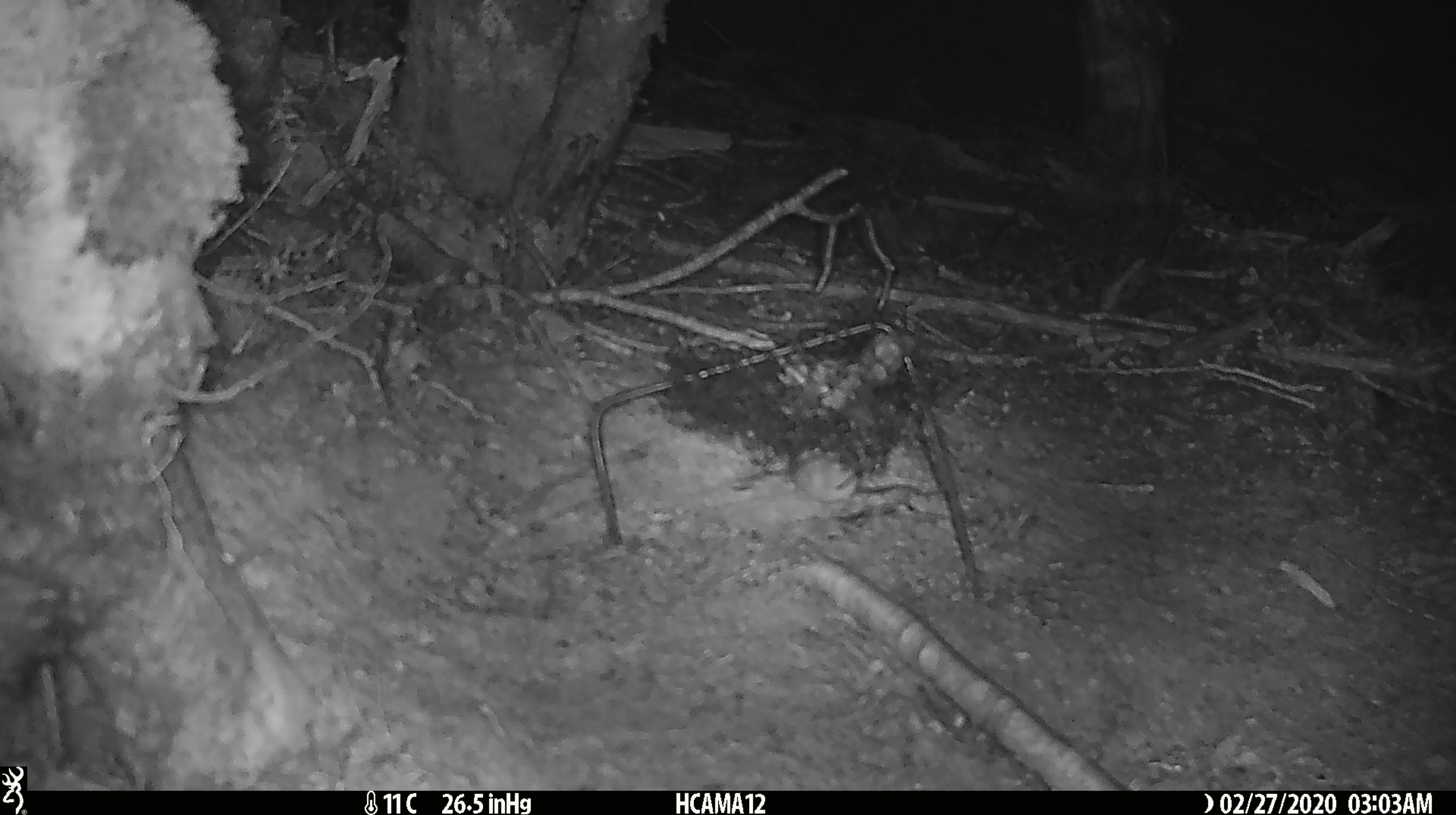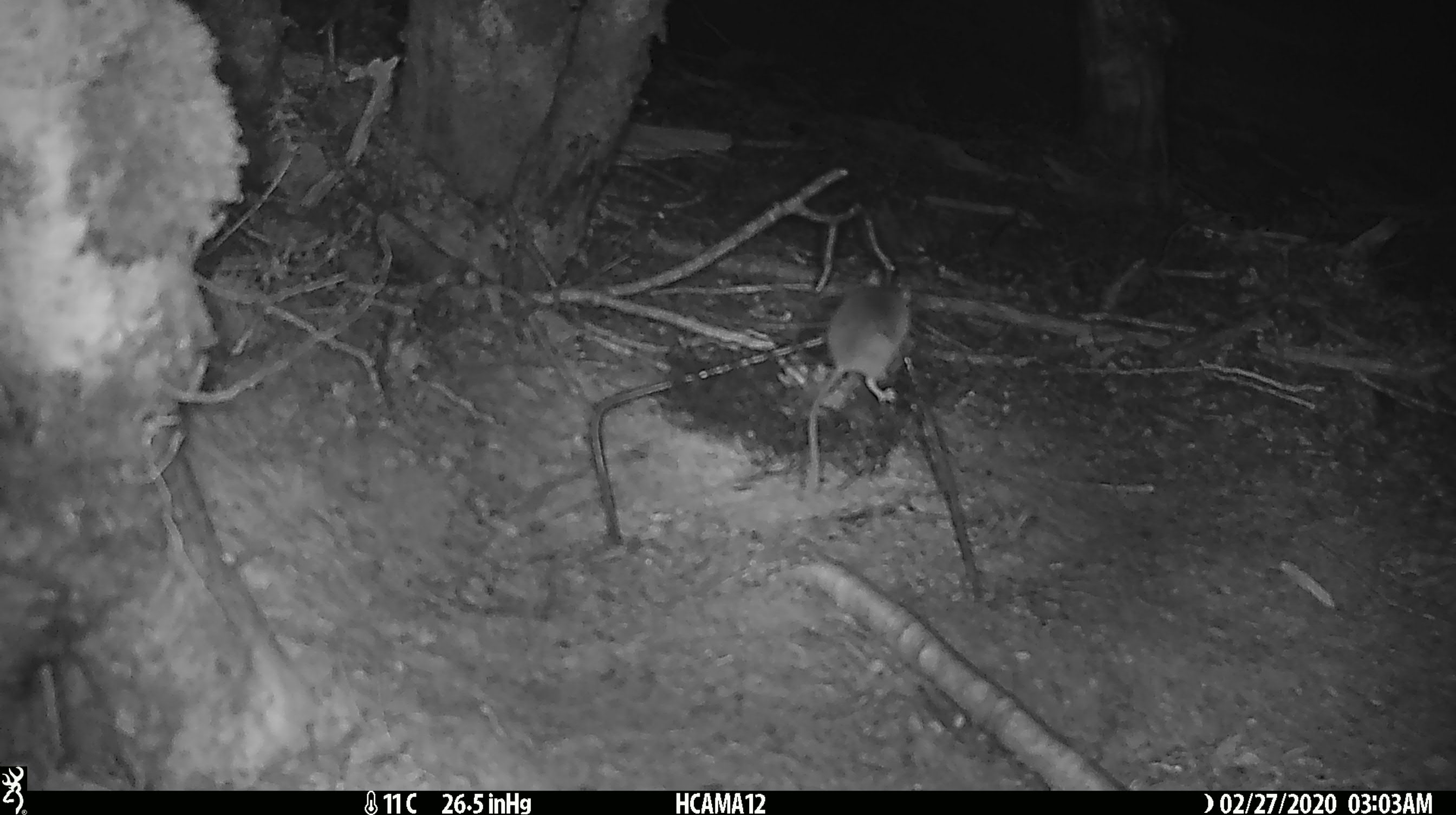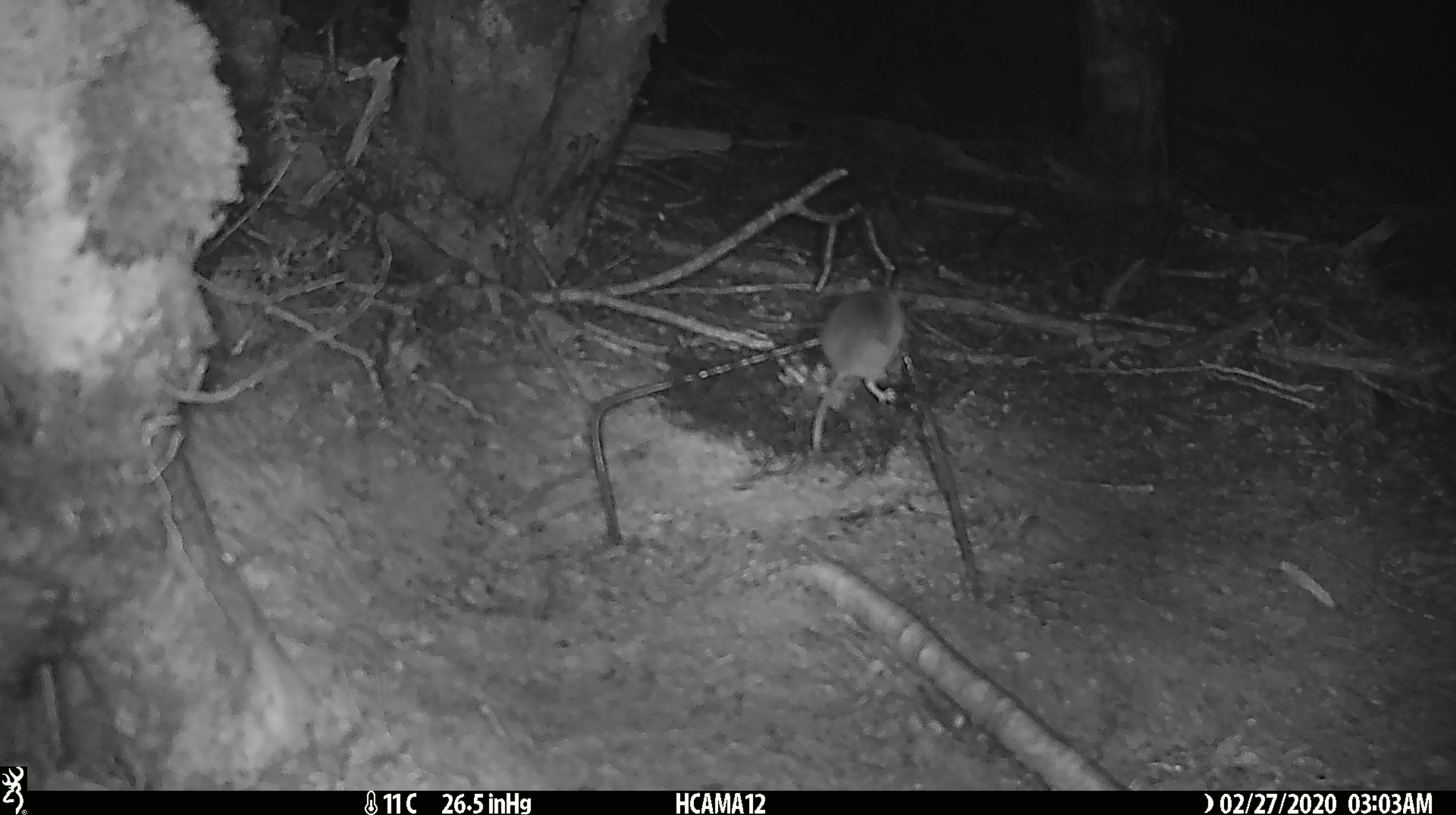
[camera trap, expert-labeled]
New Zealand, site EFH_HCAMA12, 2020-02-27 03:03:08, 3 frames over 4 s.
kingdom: Animalia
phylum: Chordata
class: Mammalia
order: Rodentia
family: Muridae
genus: Mus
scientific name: Mus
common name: mouse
Mouse (Mus).